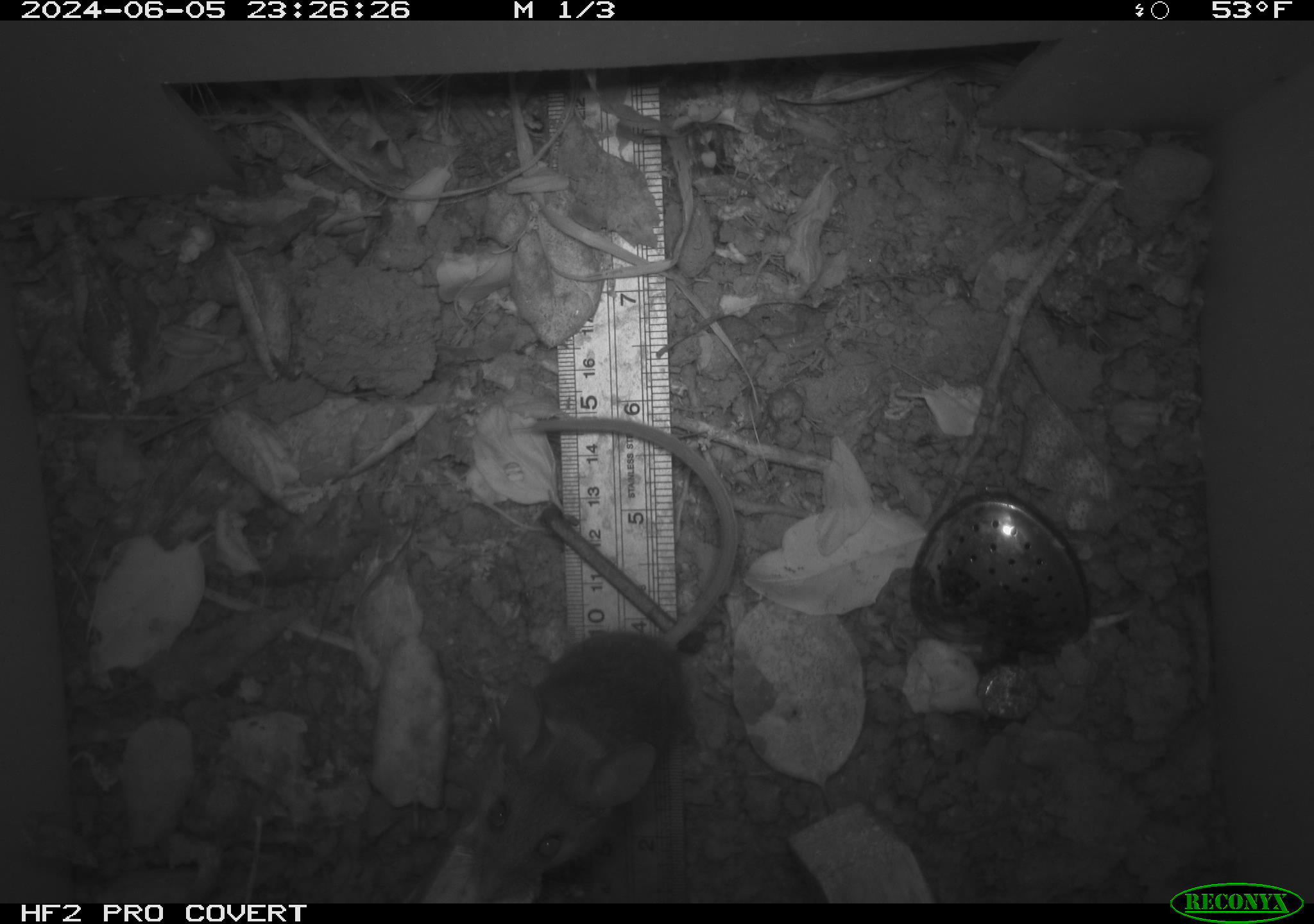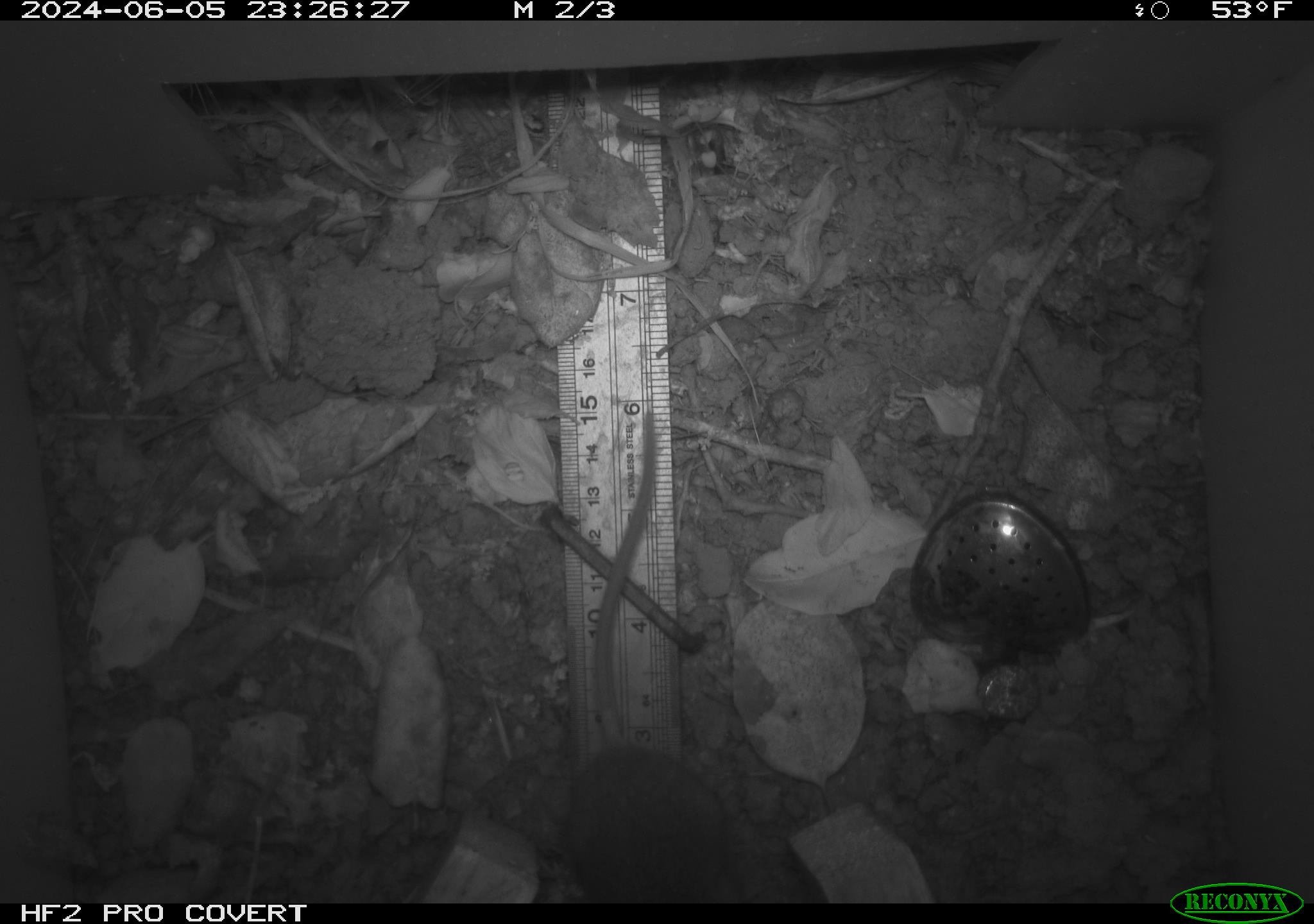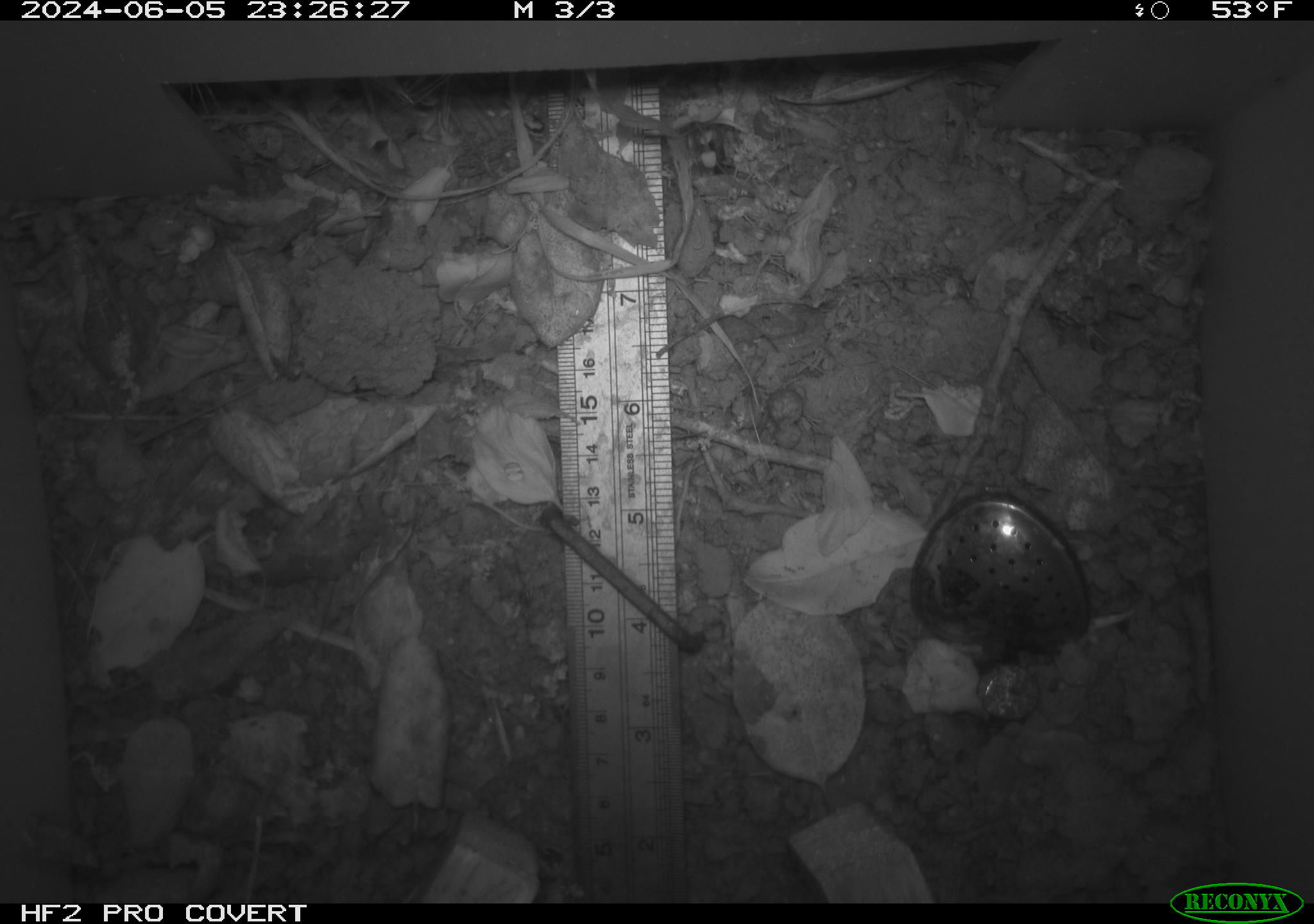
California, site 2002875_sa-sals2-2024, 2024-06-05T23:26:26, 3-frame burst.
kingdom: Animalia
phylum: Chordata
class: Mammalia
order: Rodentia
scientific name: Rodentia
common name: mouse species